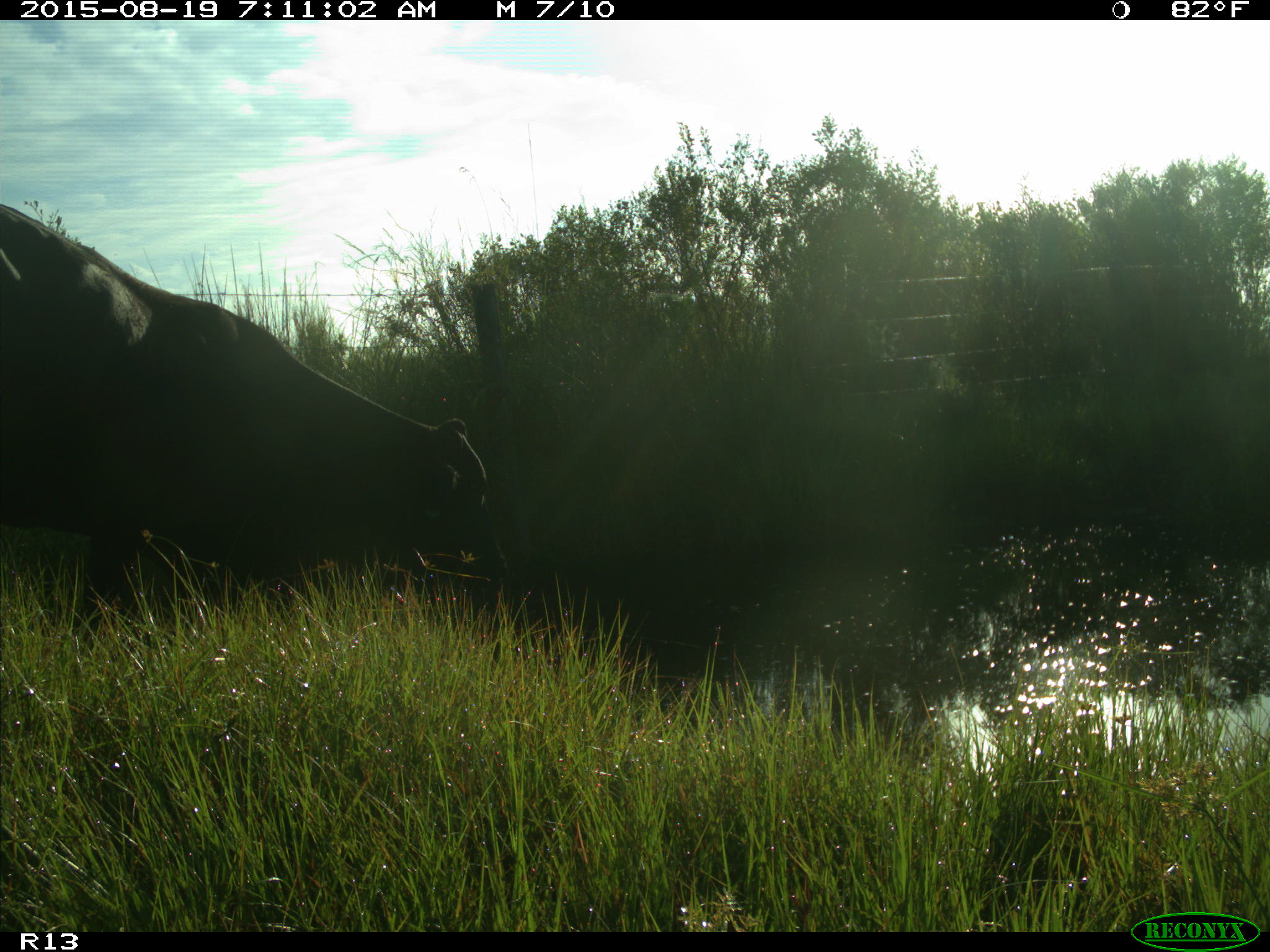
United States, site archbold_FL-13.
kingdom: Animalia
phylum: Chordata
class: Mammalia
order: Artiodactyla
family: Bovidae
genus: Bos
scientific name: Bos taurus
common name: domestic cow